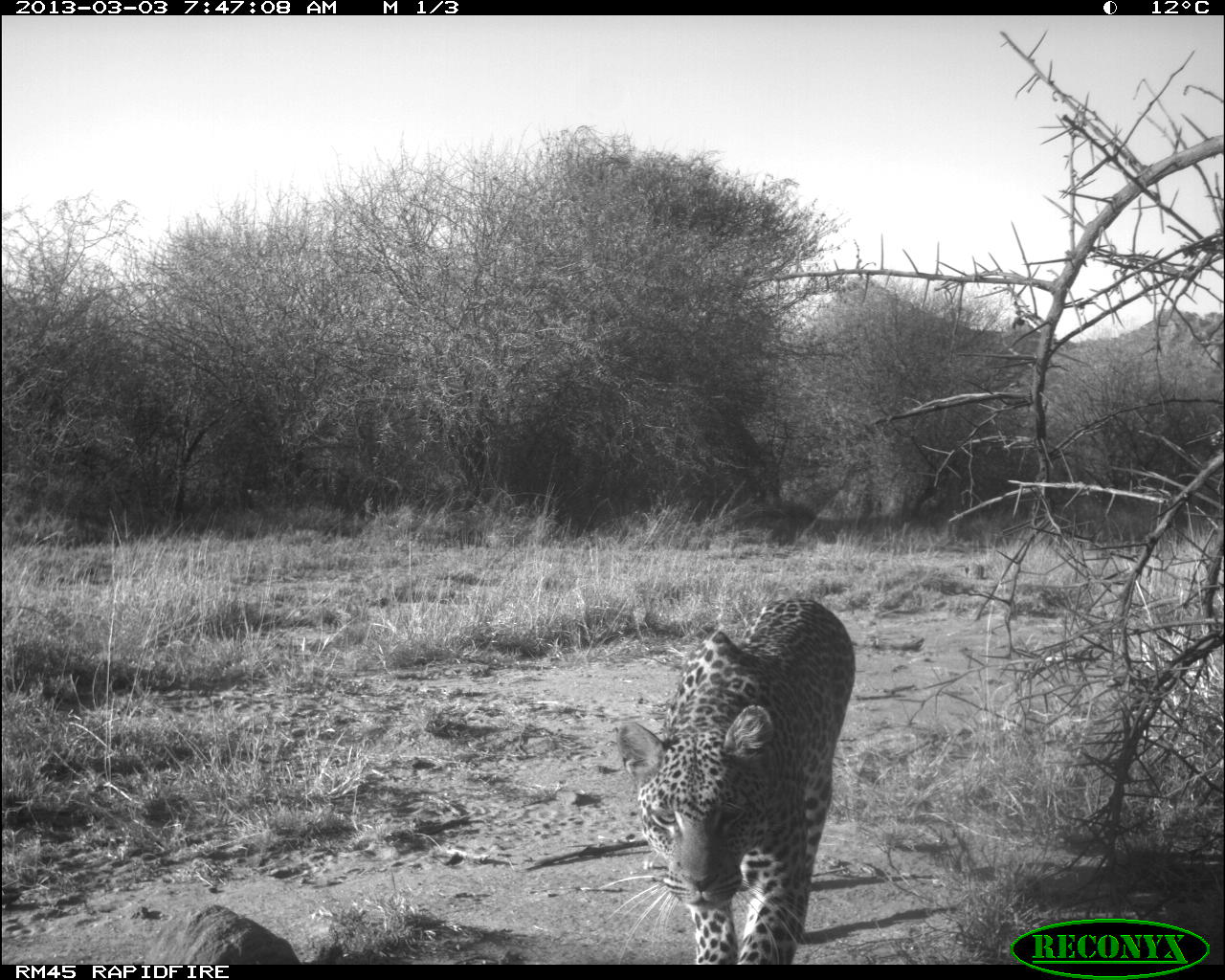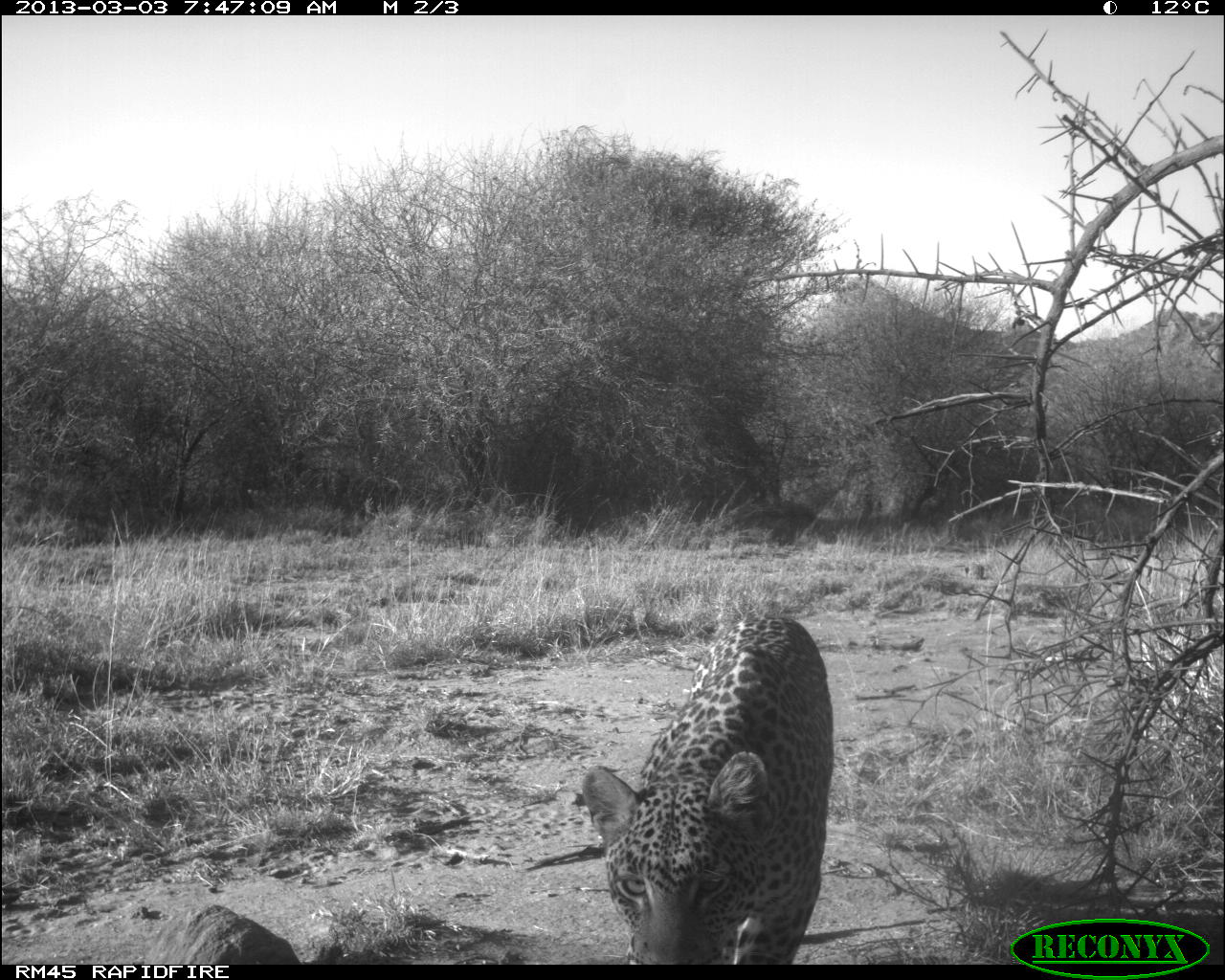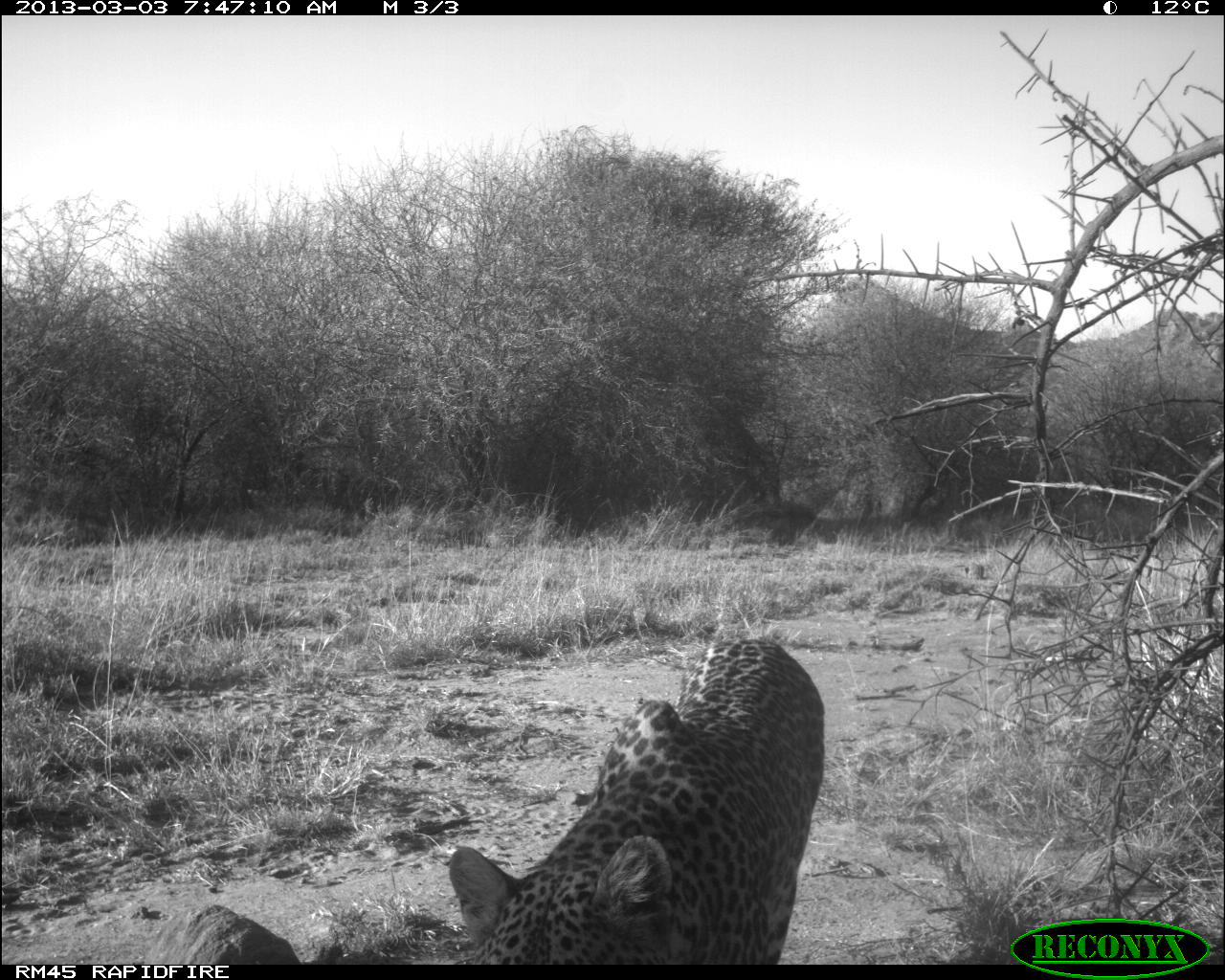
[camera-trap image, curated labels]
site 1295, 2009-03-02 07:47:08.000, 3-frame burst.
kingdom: Animalia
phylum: Chordata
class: Mammalia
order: Carnivora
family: Felidae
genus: Panthera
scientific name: Panthera pardus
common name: leopard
Panthera pardus (leopard), count 1.